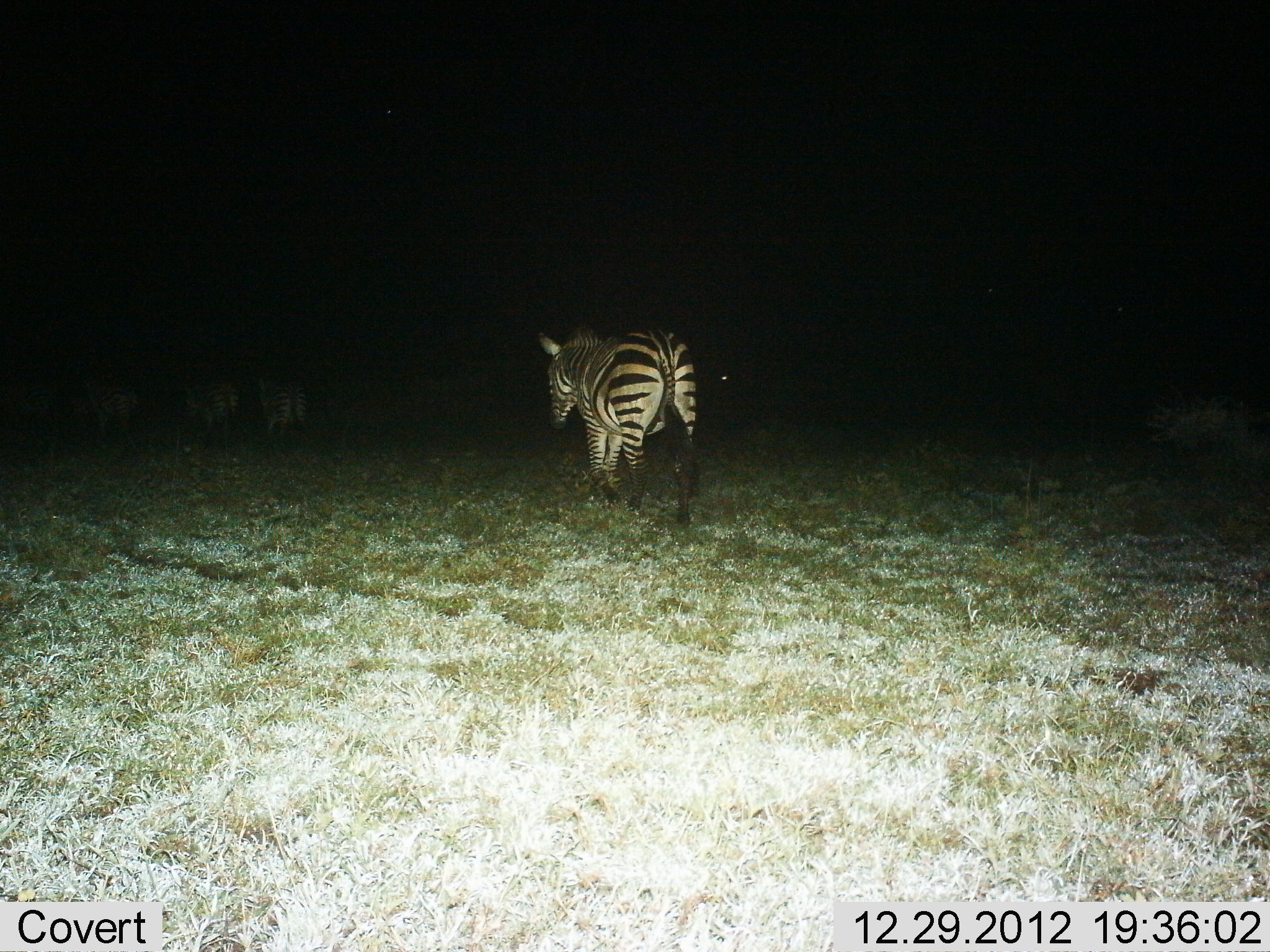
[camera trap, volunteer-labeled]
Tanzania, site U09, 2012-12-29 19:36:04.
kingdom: Animalia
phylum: Chordata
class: Mammalia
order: Perissodactyla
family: Equidae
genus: Equus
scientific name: Equus quagga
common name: plains zebra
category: zebra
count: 5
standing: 20%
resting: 0%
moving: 100%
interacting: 0%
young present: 0%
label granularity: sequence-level